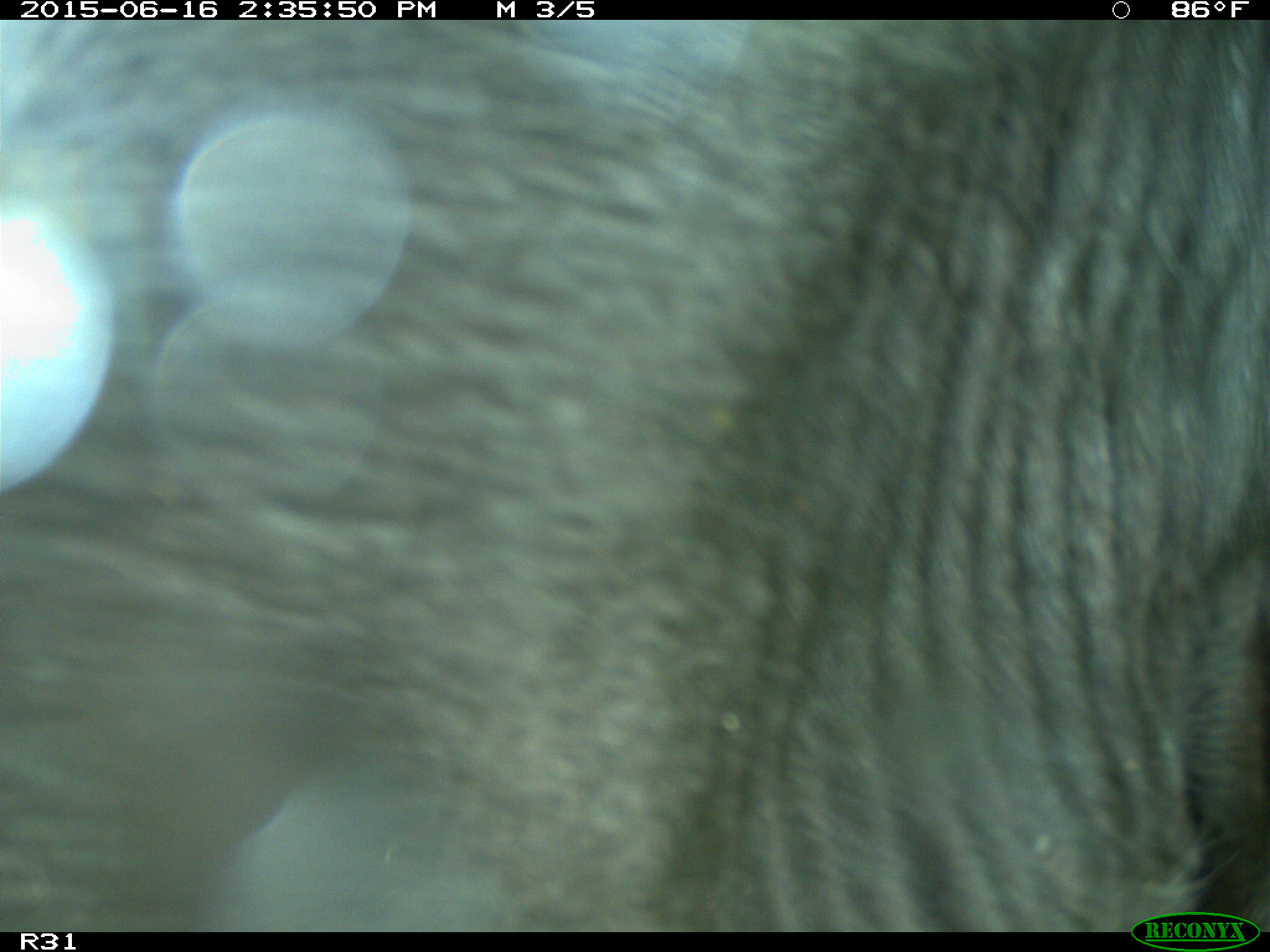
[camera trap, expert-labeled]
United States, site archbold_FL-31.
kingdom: Animalia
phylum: Chordata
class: Mammalia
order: Artiodactyla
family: Bovidae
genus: Bos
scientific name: Bos taurus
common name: domestic cow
Bos taurus (domestic cow).